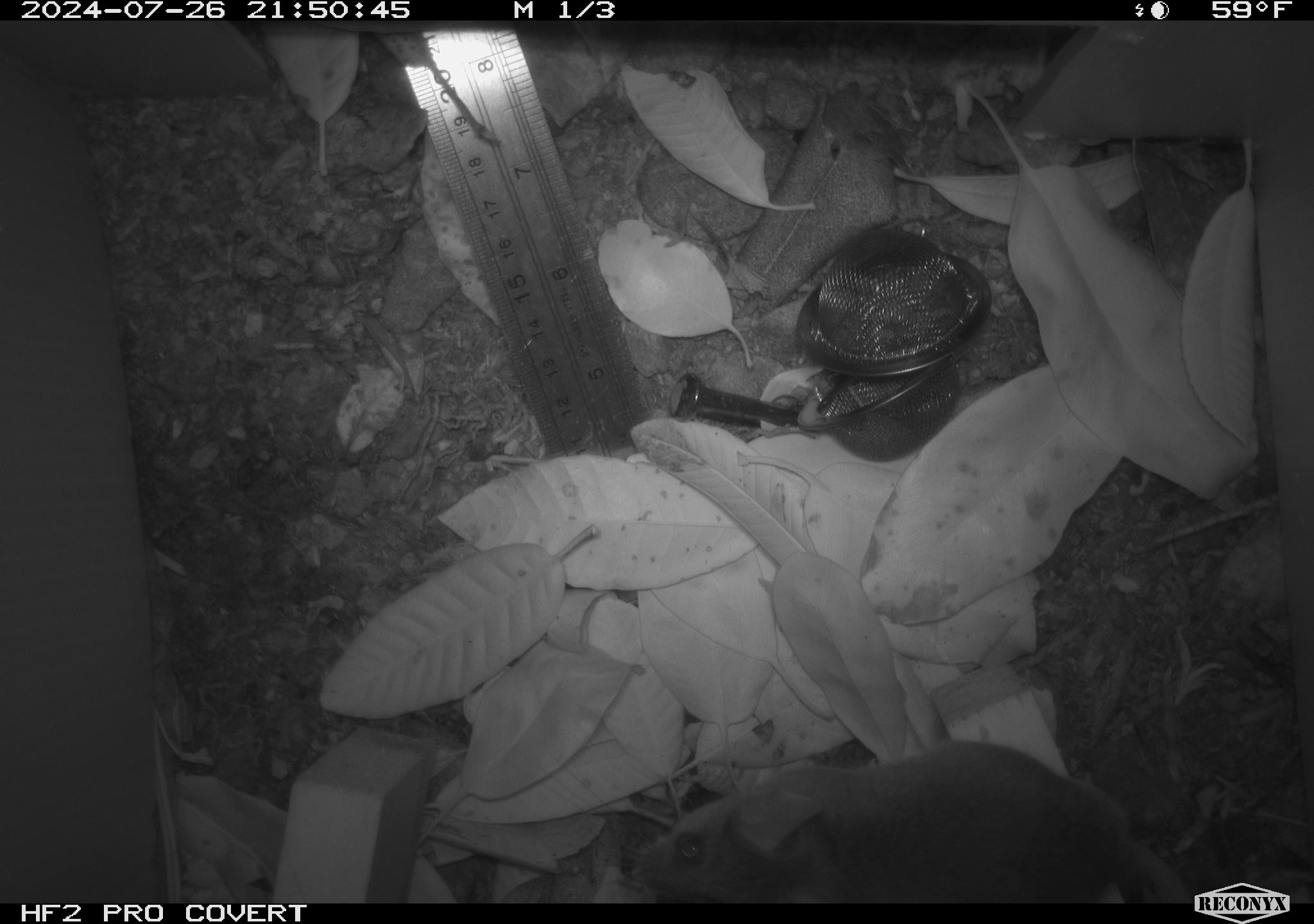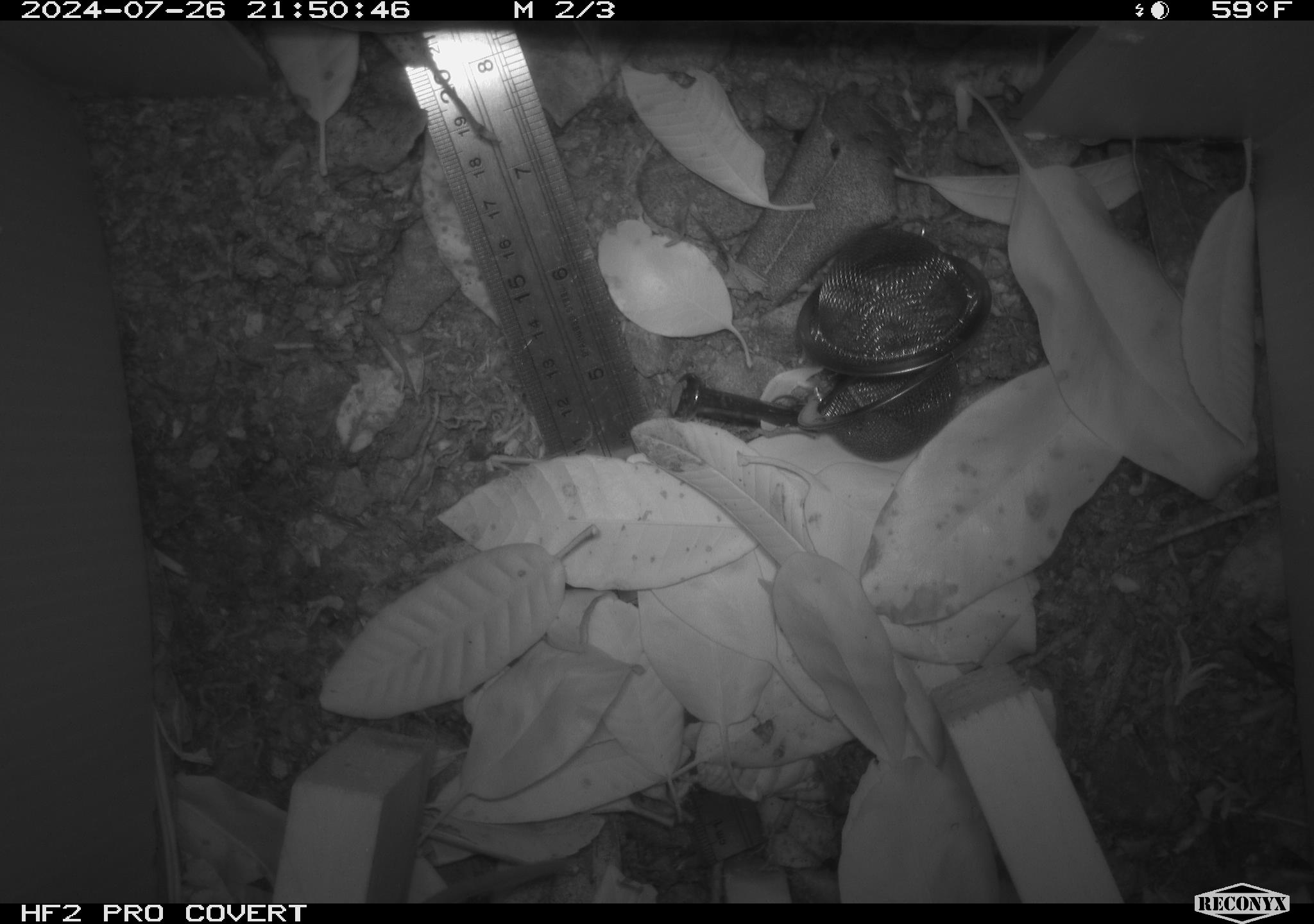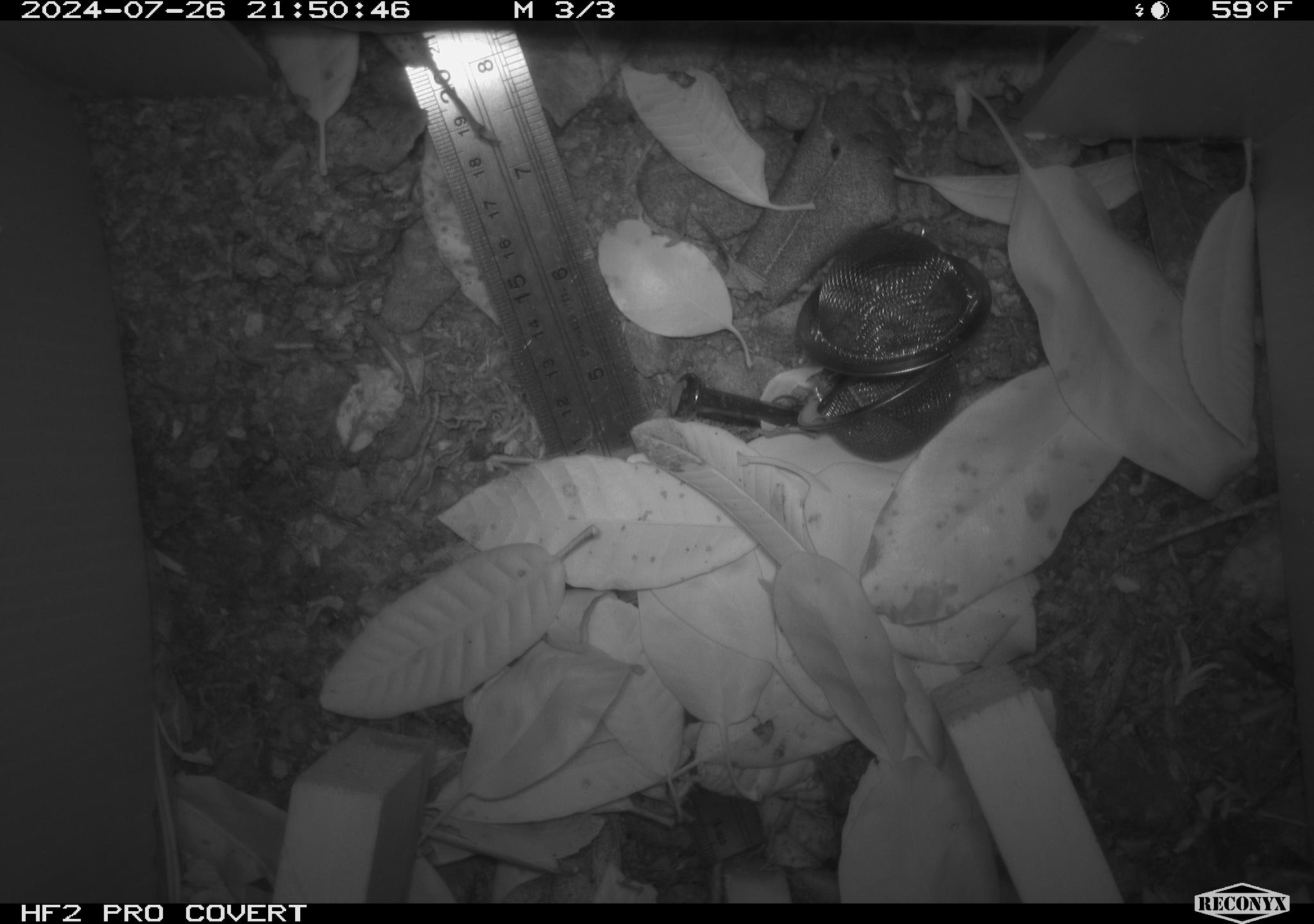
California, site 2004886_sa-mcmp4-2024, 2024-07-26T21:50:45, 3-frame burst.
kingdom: Animalia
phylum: Chordata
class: Mammalia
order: Rodentia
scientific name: Rodentia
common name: mouse species